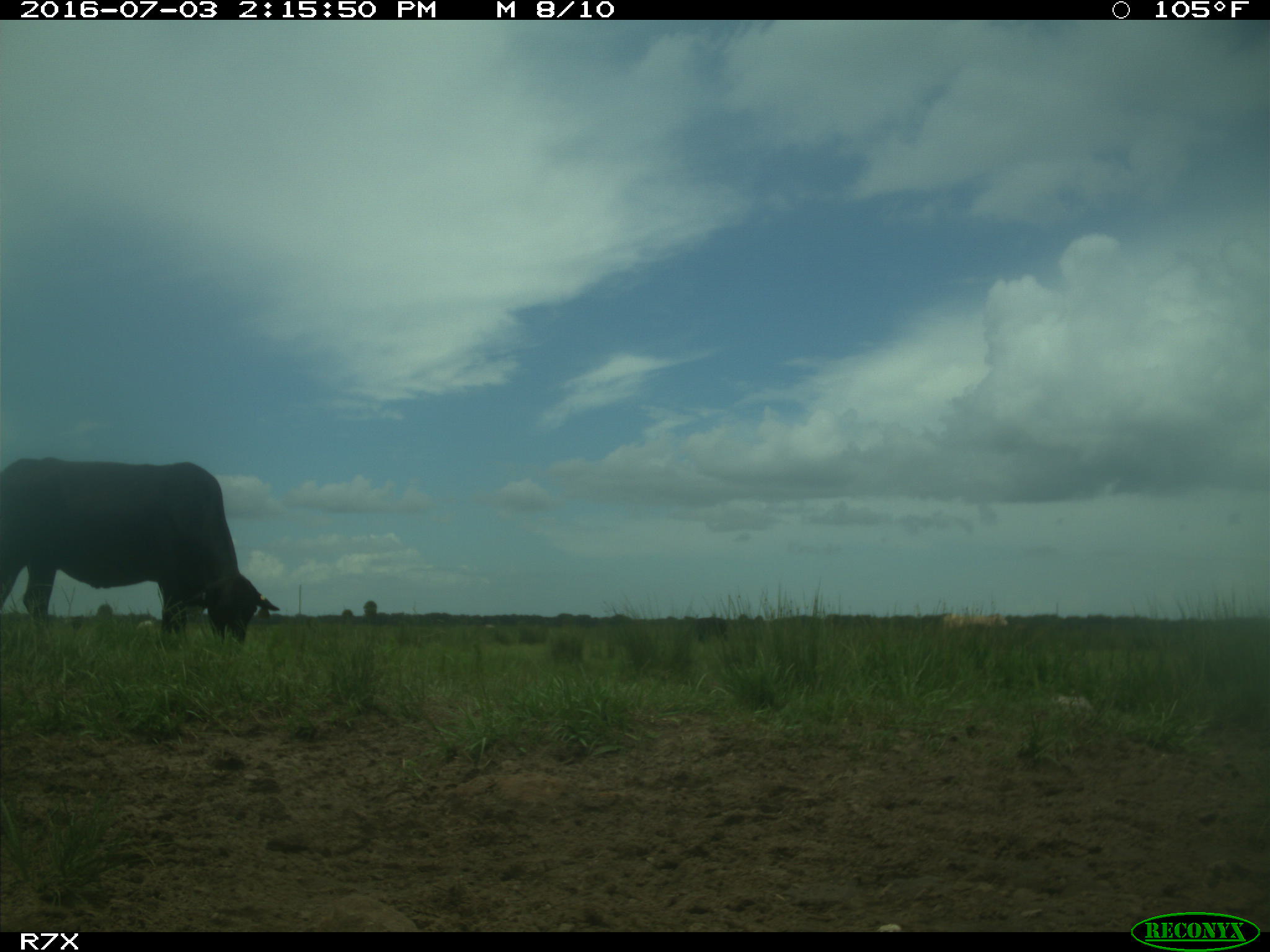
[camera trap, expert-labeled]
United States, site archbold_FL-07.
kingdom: Animalia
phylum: Chordata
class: Mammalia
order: Artiodactyla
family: Bovidae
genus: Bos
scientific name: Bos taurus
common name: domestic cow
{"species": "Bos taurus (domestic cow)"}